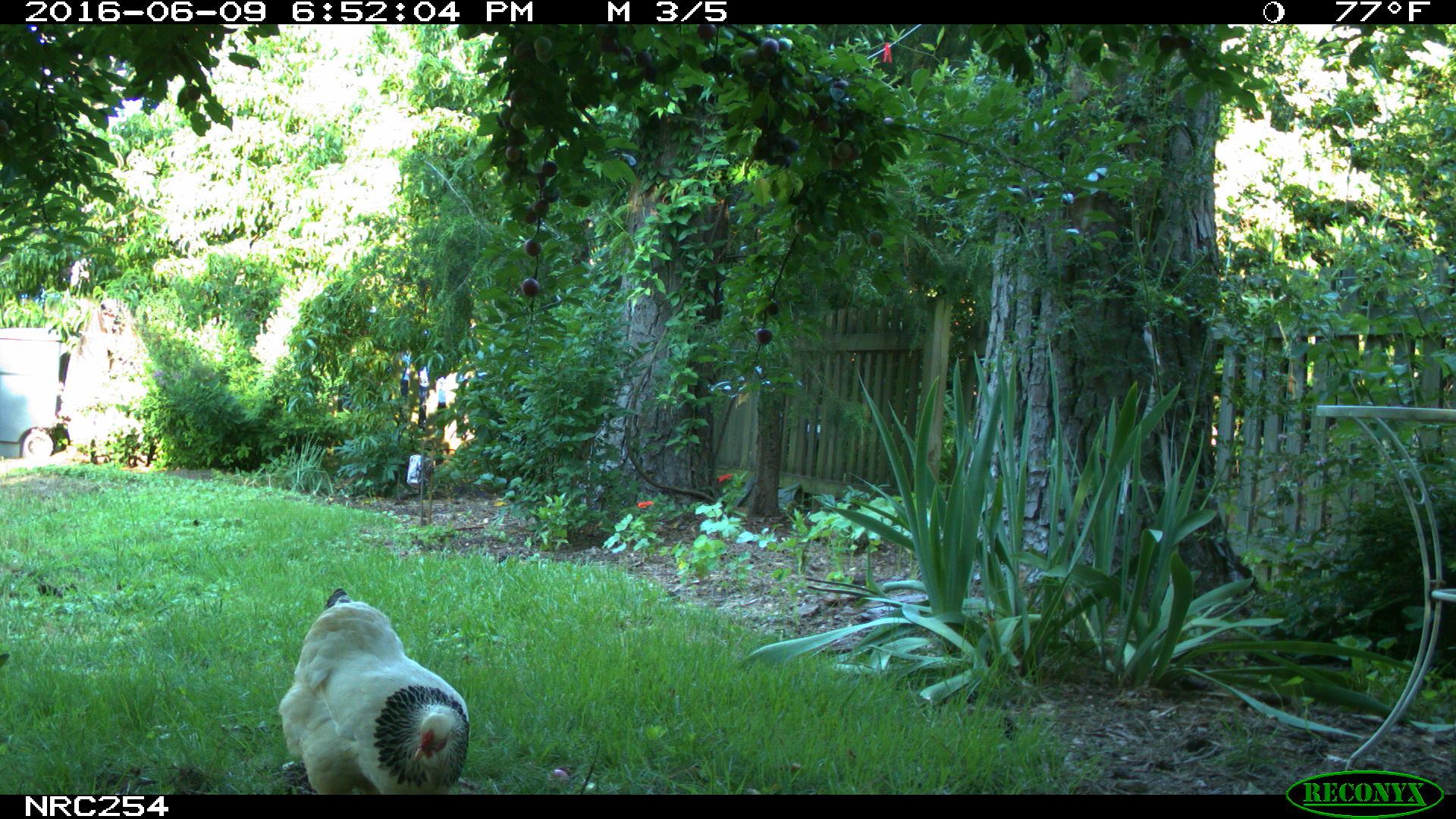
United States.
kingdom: Animalia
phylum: Chordata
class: Aves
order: Galliformes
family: Phasianidae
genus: Gallus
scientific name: Gallus gallus domesticus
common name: domestic chicken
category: Chicken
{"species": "Chicken (domestic chicken) (Gallus gallus domesticus)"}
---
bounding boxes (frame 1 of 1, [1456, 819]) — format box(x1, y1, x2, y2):
Chicken: box(269, 587, 470, 793)